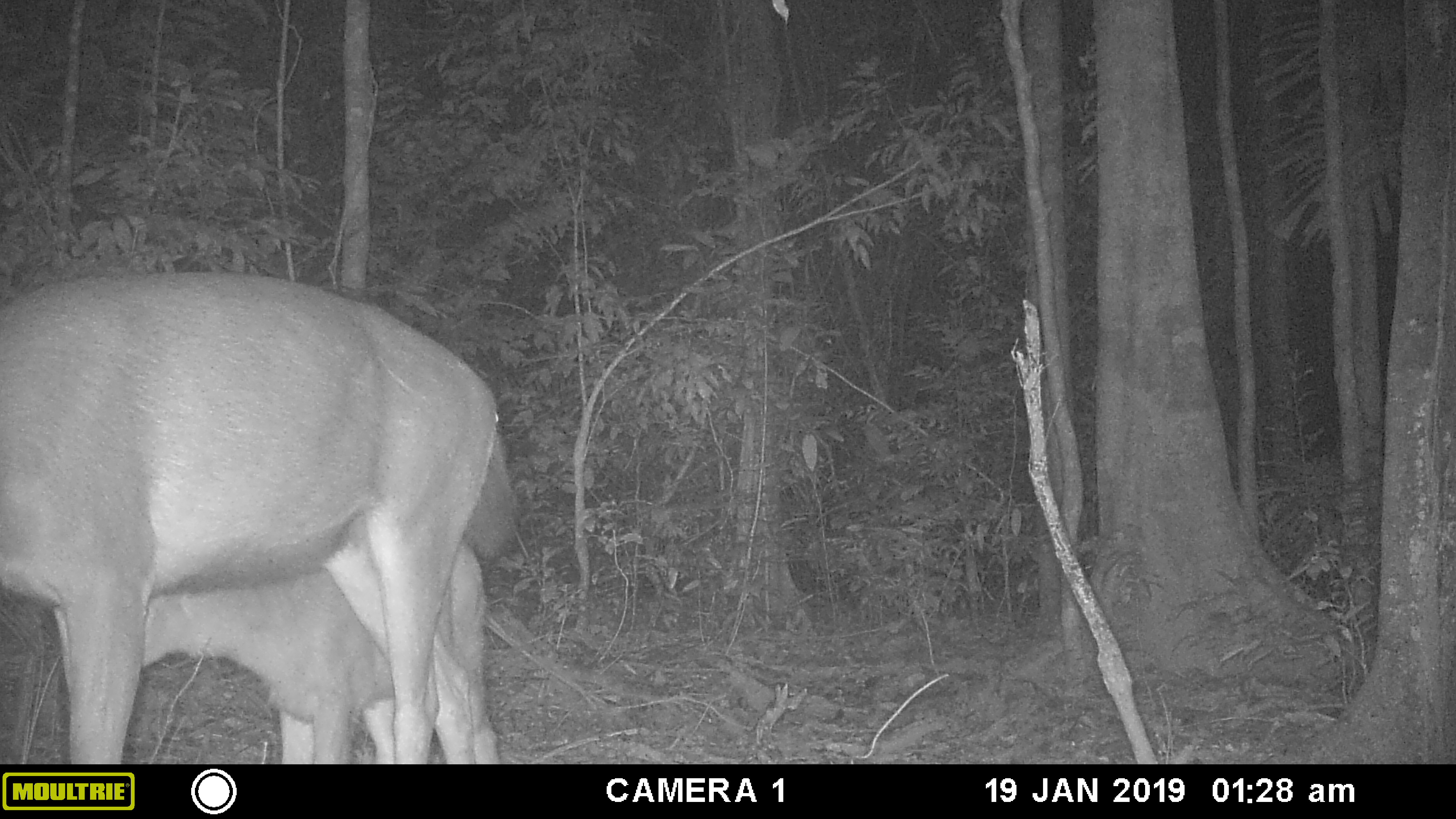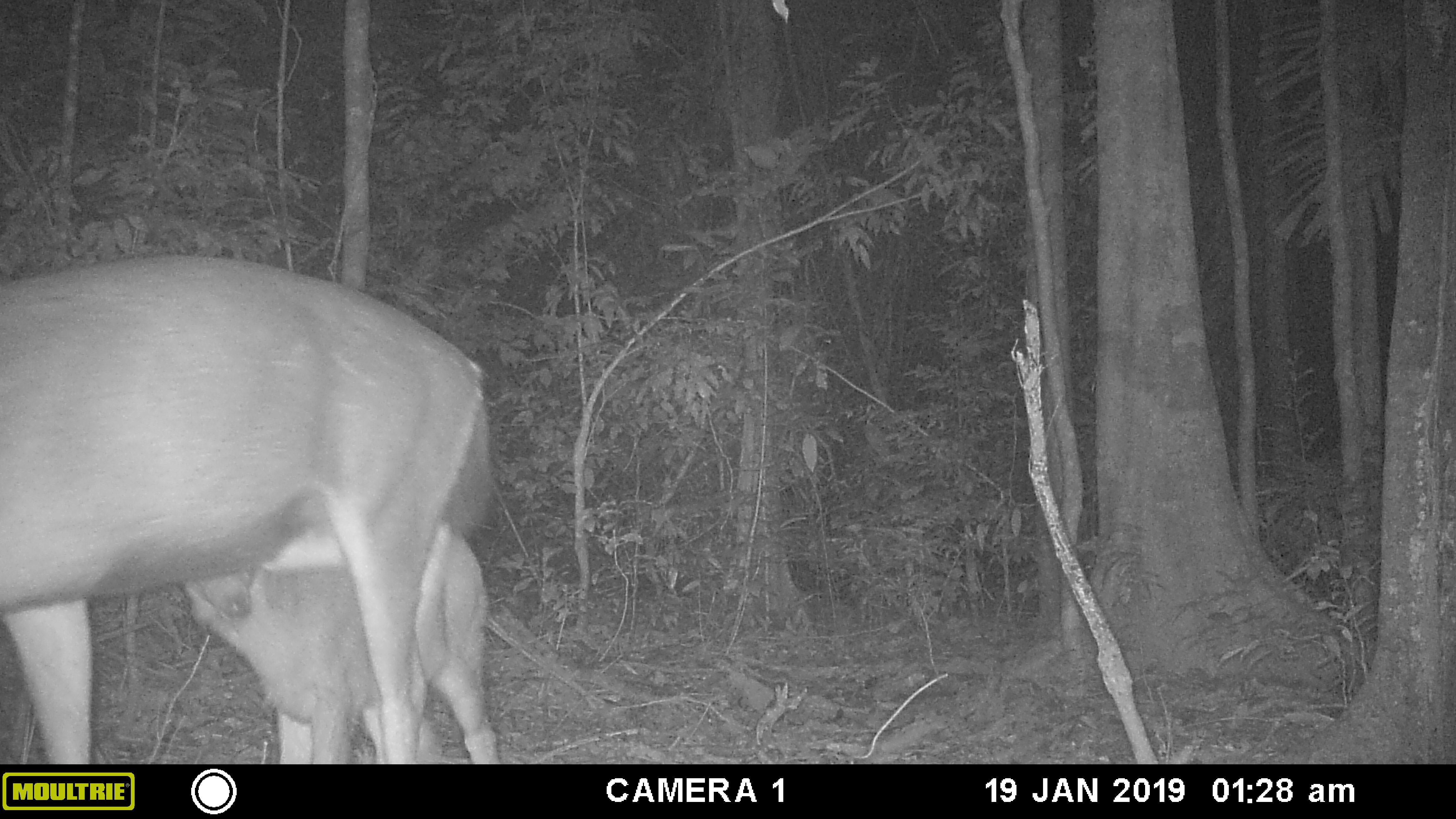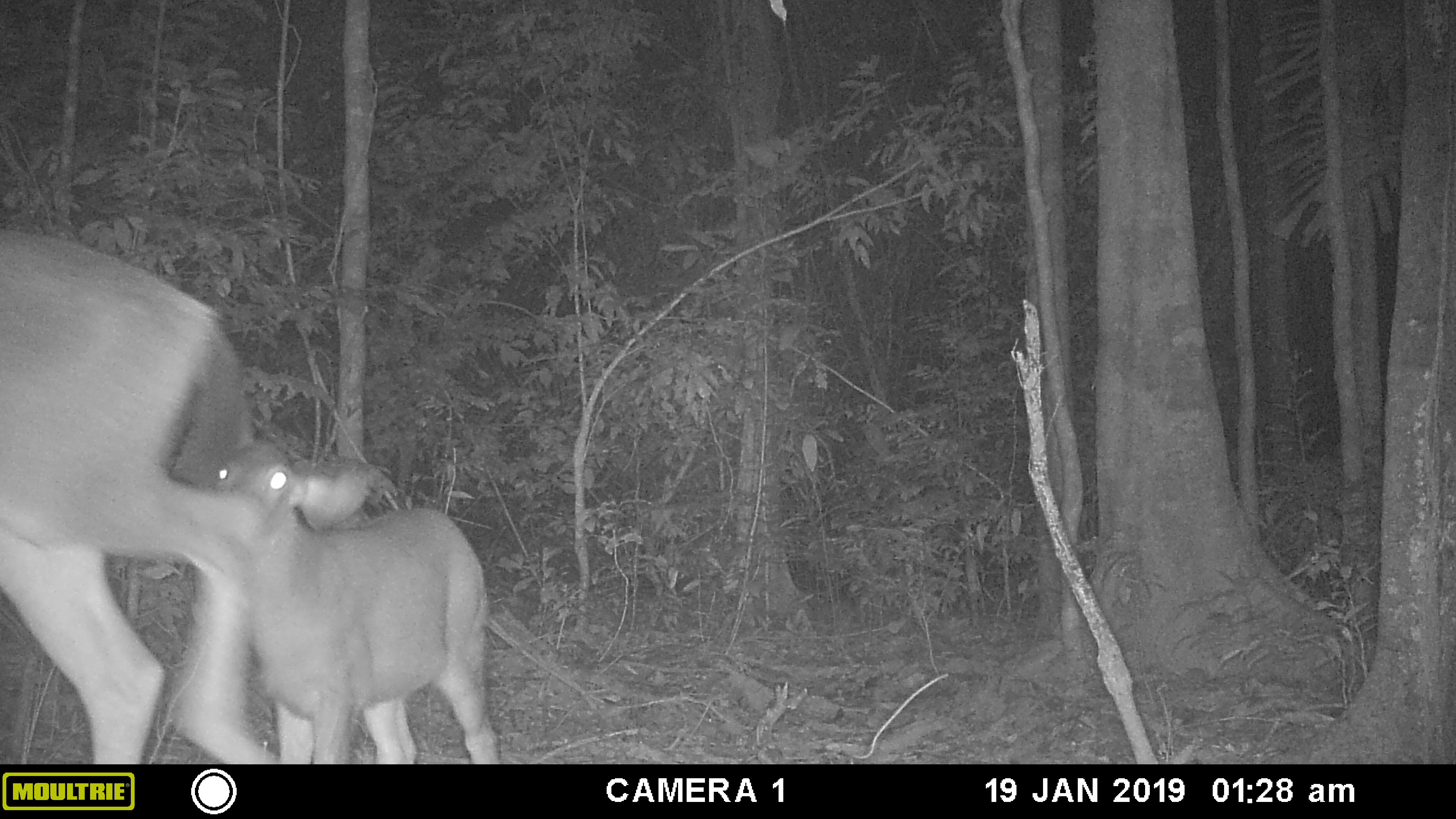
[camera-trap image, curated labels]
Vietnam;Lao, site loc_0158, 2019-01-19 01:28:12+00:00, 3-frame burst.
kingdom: Animalia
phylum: Chordata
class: Mammalia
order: Artiodactyla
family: Cervidae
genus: Rusa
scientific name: Rusa unicolor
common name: sambar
Sambar (Rusa unicolor). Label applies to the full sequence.